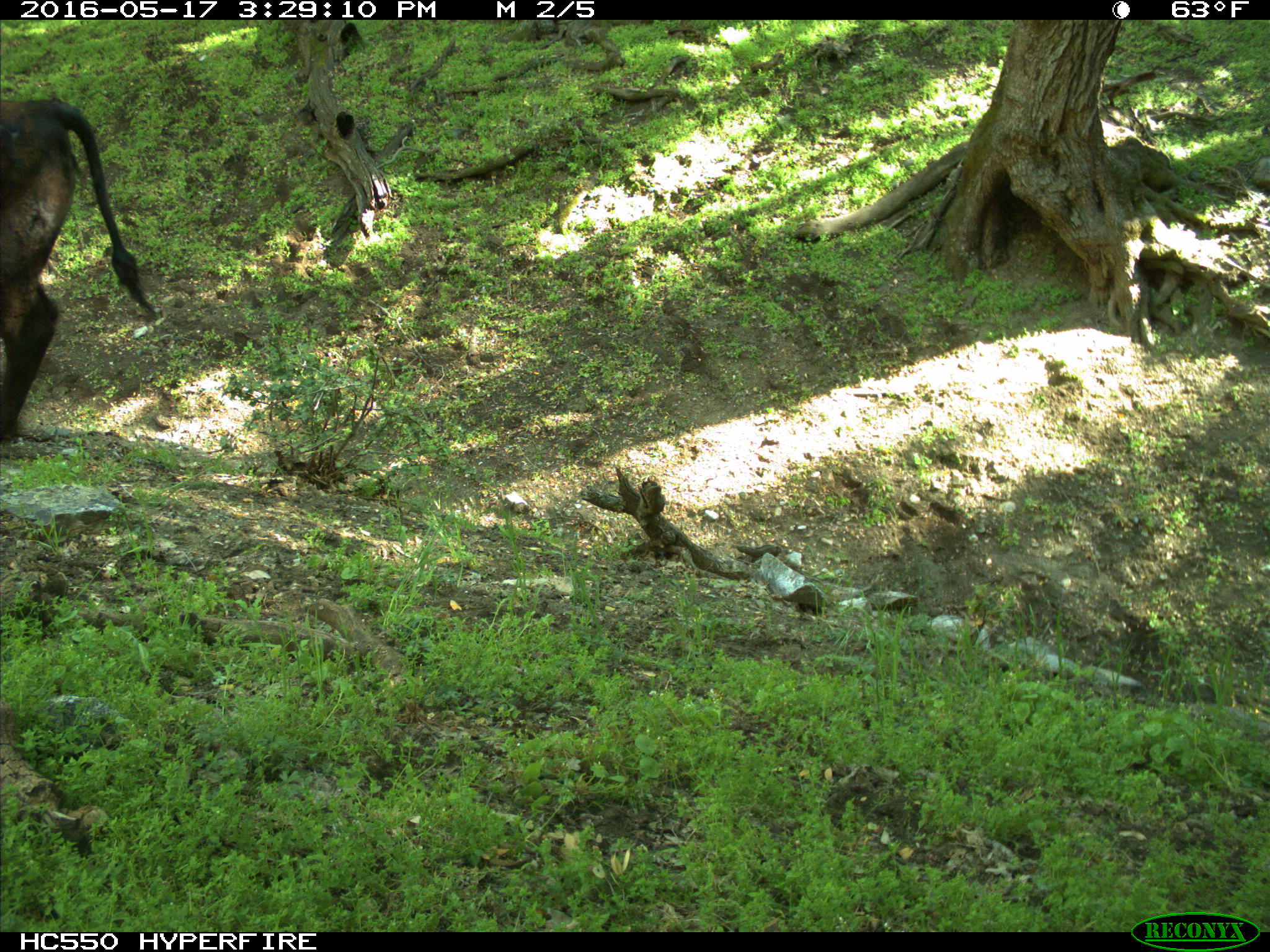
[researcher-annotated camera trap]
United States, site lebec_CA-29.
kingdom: Animalia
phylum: Chordata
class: Mammalia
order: Artiodactyla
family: Bovidae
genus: Bos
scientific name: Bos taurus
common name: domestic cow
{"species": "Bos taurus (domestic cow)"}